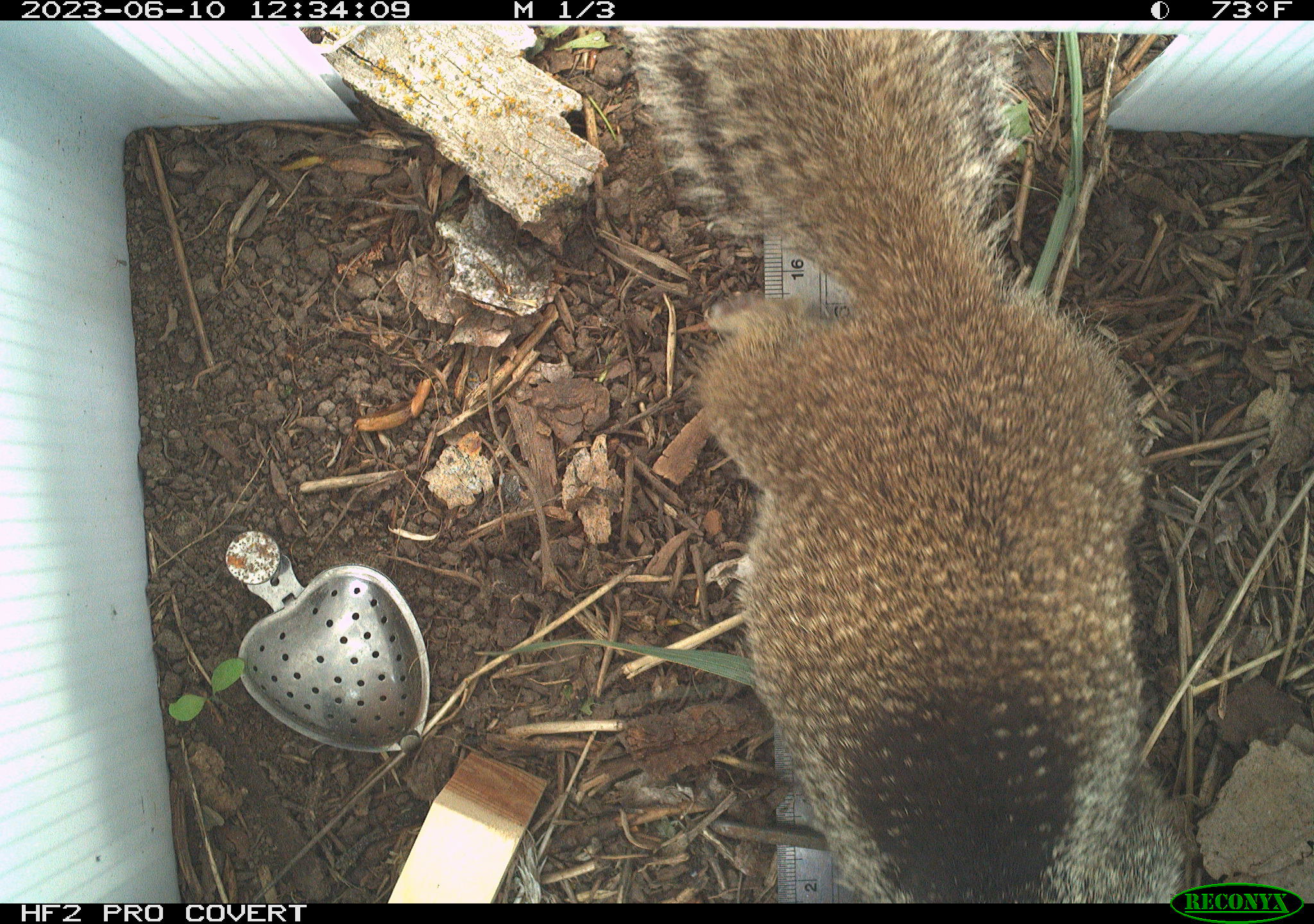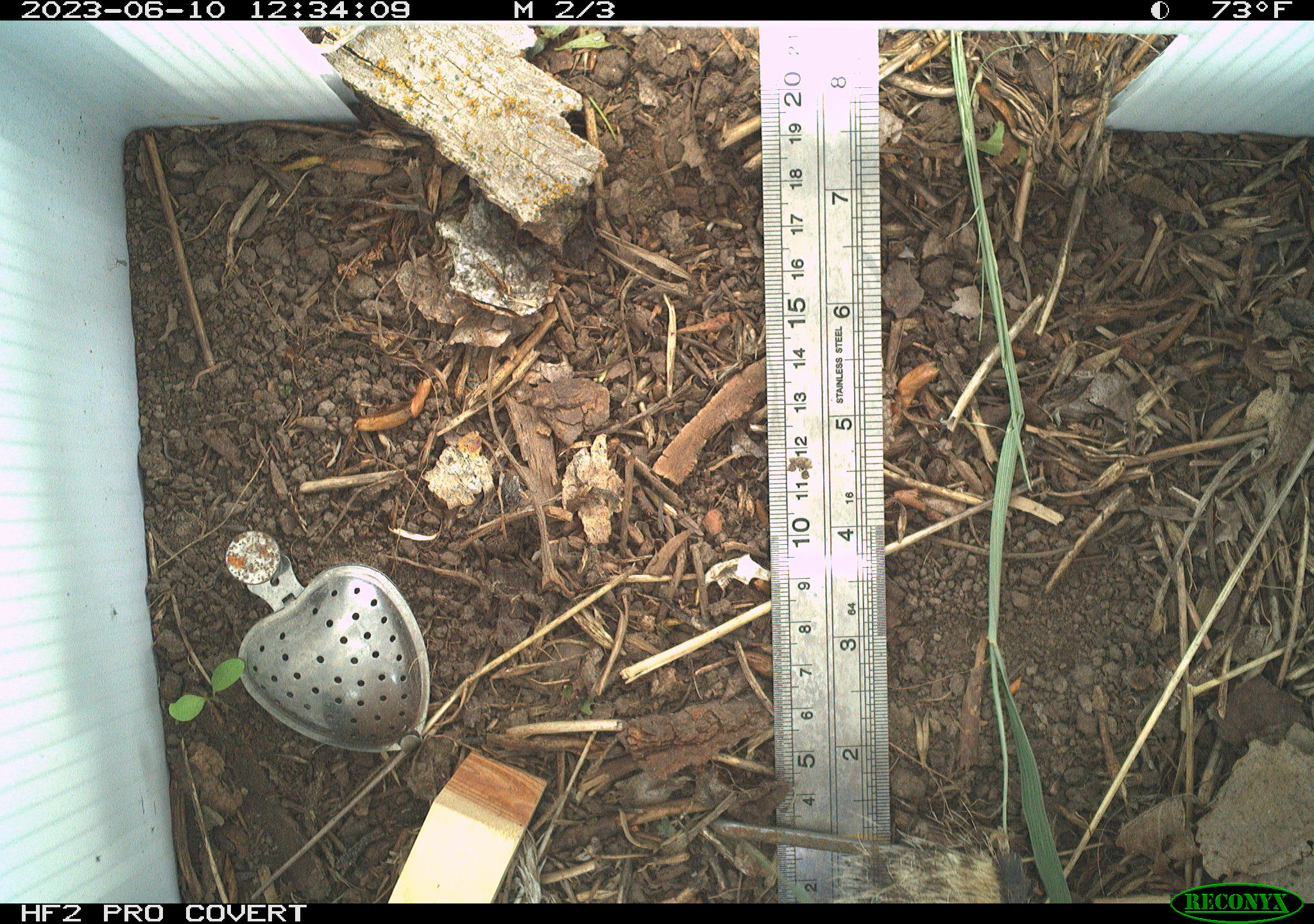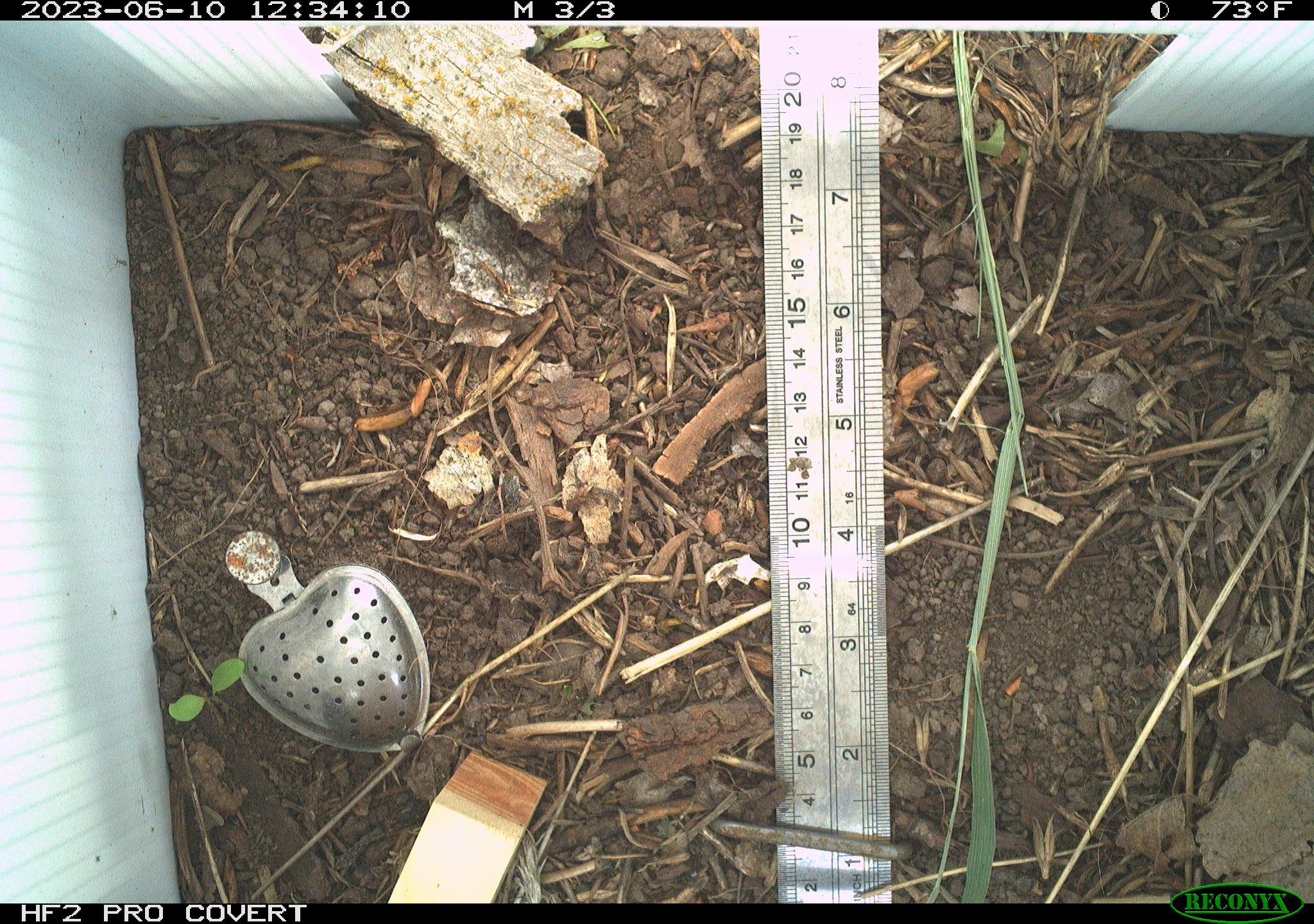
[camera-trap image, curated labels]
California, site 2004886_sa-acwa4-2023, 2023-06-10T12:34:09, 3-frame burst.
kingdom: Animalia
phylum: Chordata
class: Mammalia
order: Rodentia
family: Sciuridae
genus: Otospermophilus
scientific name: Otospermophilus beecheyi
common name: california ground squirrel